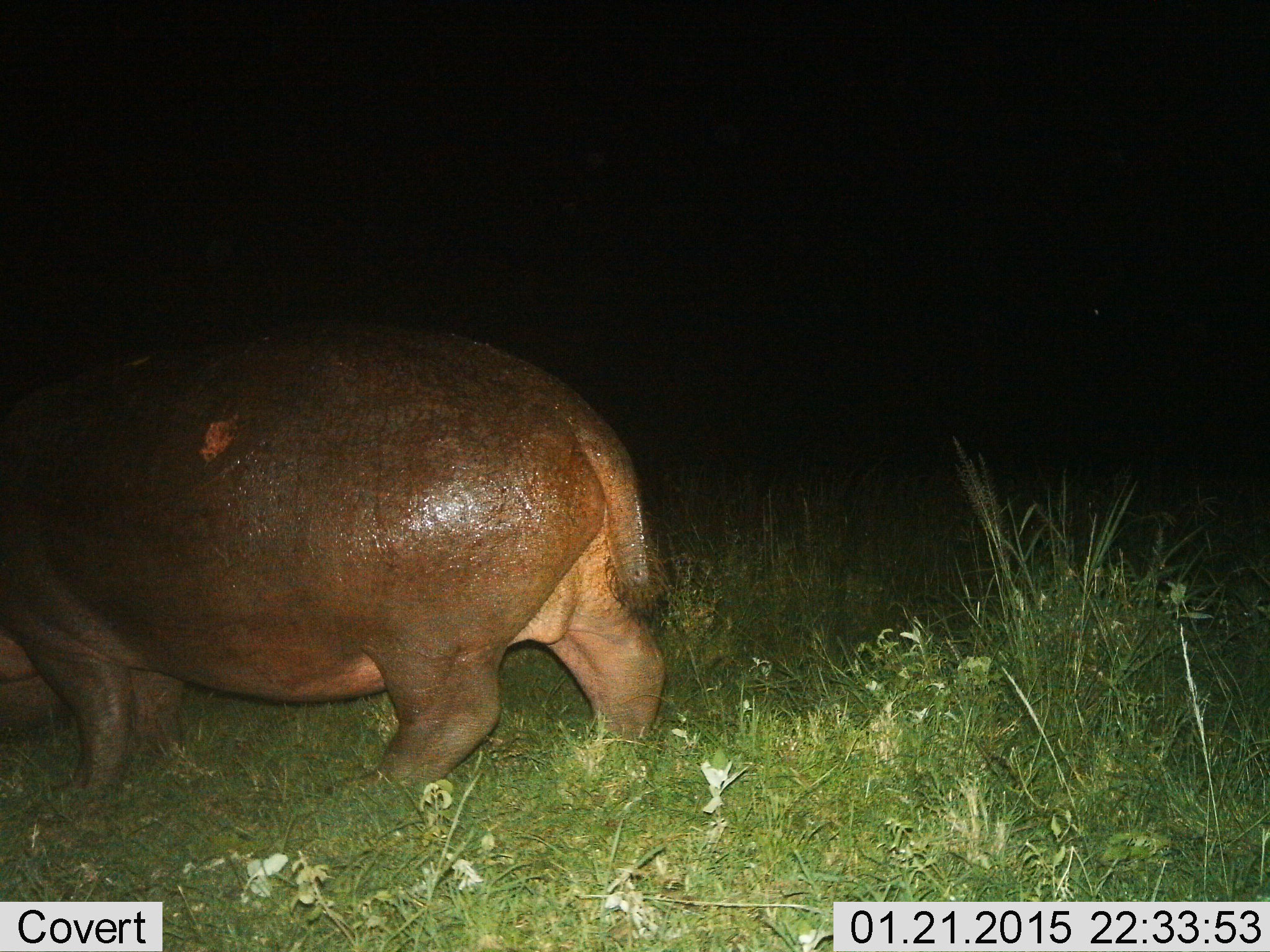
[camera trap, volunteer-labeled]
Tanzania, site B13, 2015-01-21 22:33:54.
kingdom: Animalia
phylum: Chordata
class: Mammalia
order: Artiodactyla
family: Hippopotamidae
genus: Hippopotamus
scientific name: Hippopotamus amphibius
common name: hippopotamus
Hippopotamus (Hippopotamus amphibius), count 1. Behavior (volunteer vote fractions): standing 40%, resting 0%, moving 60%, interacting 0%. Young present (vote fraction): 0%. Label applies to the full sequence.